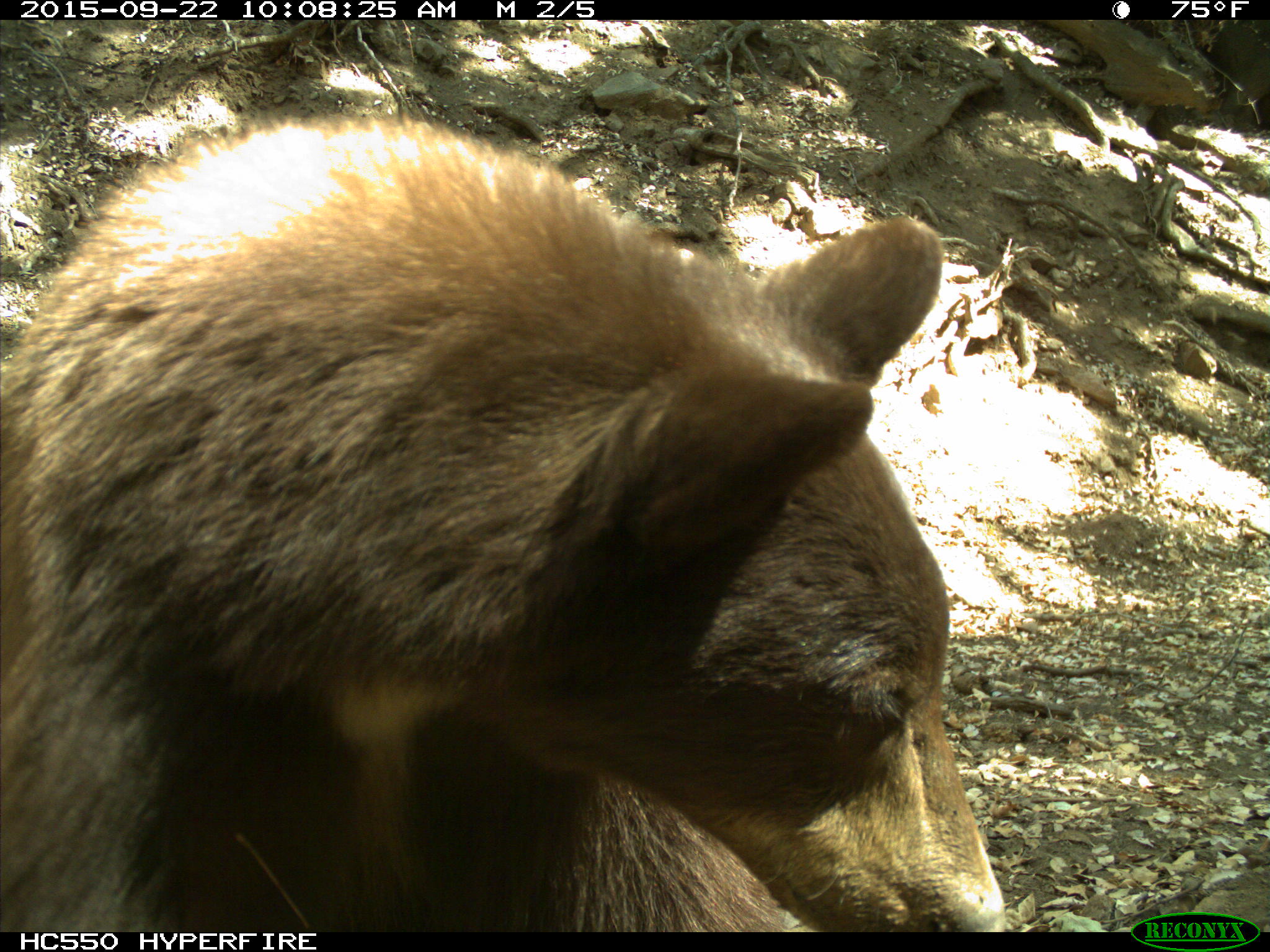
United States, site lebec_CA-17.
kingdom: Animalia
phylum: Chordata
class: Mammalia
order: Carnivora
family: Ursidae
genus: Ursus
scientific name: Ursus americanus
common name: american black bear